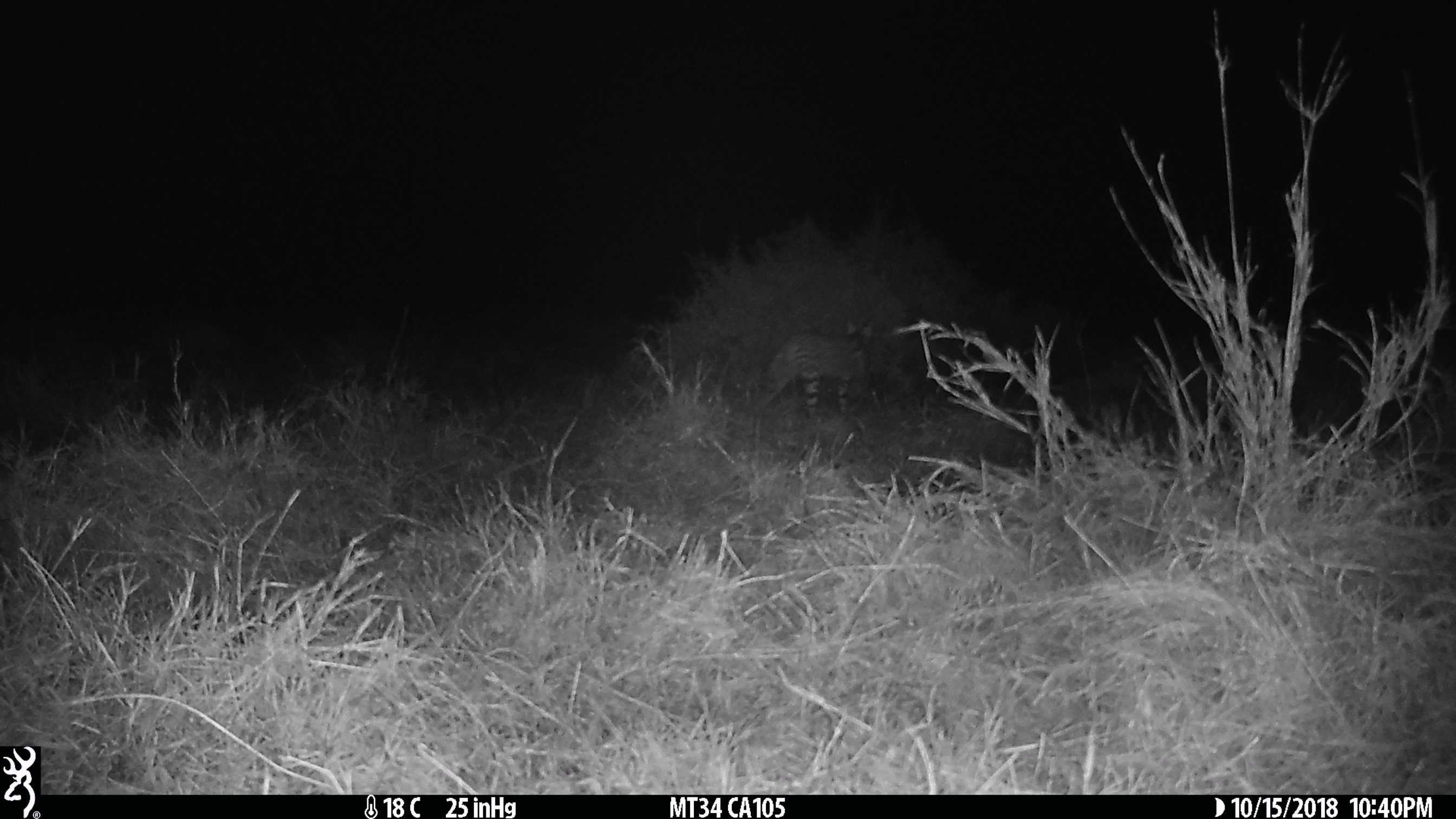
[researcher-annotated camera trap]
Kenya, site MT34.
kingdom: Animalia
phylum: Chordata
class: Mammalia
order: Carnivora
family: Felidae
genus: Leptailurus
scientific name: Leptailurus serval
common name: serval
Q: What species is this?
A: Serval (Leptailurus serval).